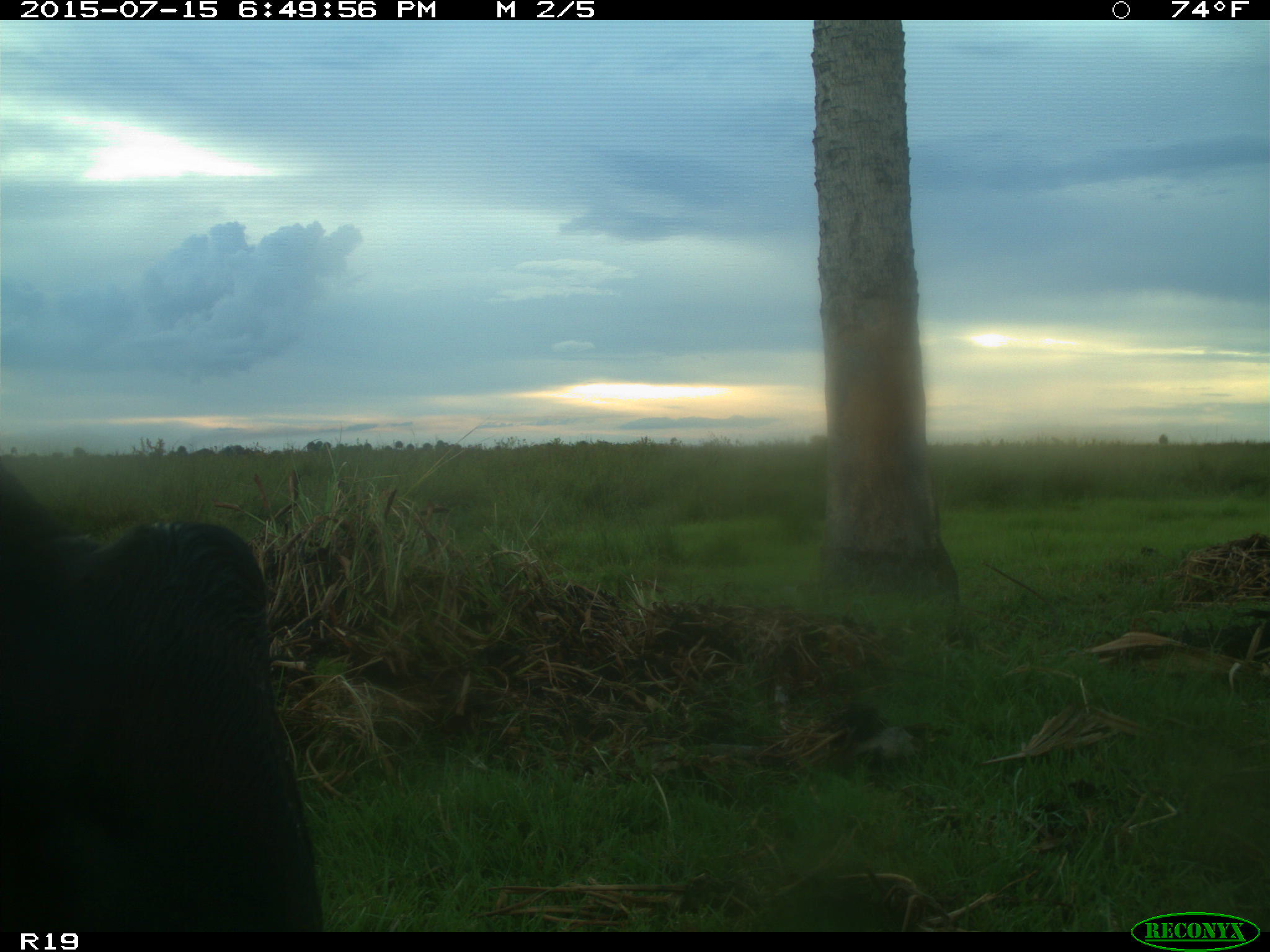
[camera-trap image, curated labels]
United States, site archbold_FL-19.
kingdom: Animalia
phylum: Chordata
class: Mammalia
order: Artiodactyla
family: Bovidae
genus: Bos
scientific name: Bos taurus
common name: domestic cow